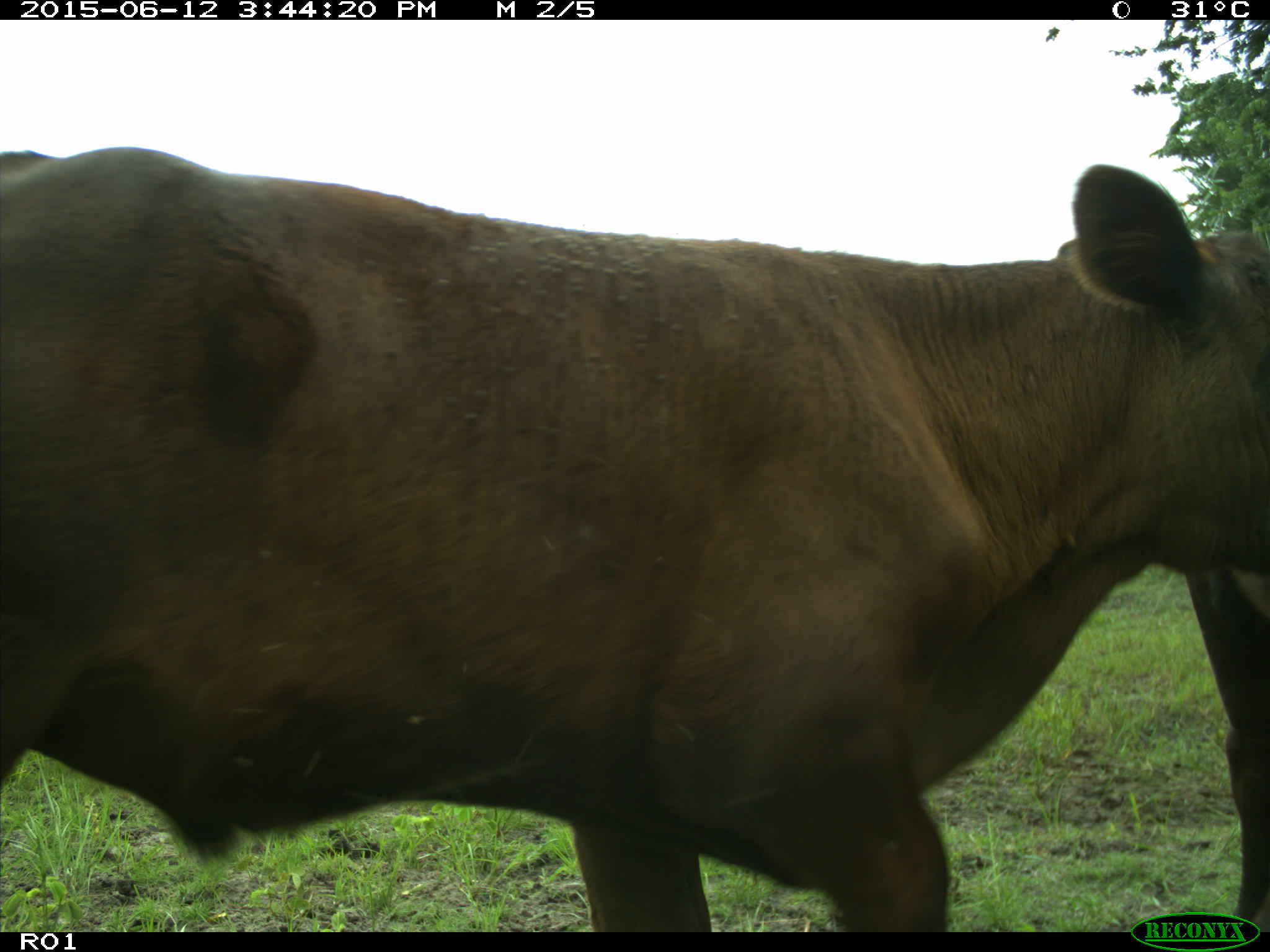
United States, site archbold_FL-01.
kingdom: Animalia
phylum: Chordata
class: Mammalia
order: Artiodactyla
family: Bovidae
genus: Bos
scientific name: Bos taurus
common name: domestic cow